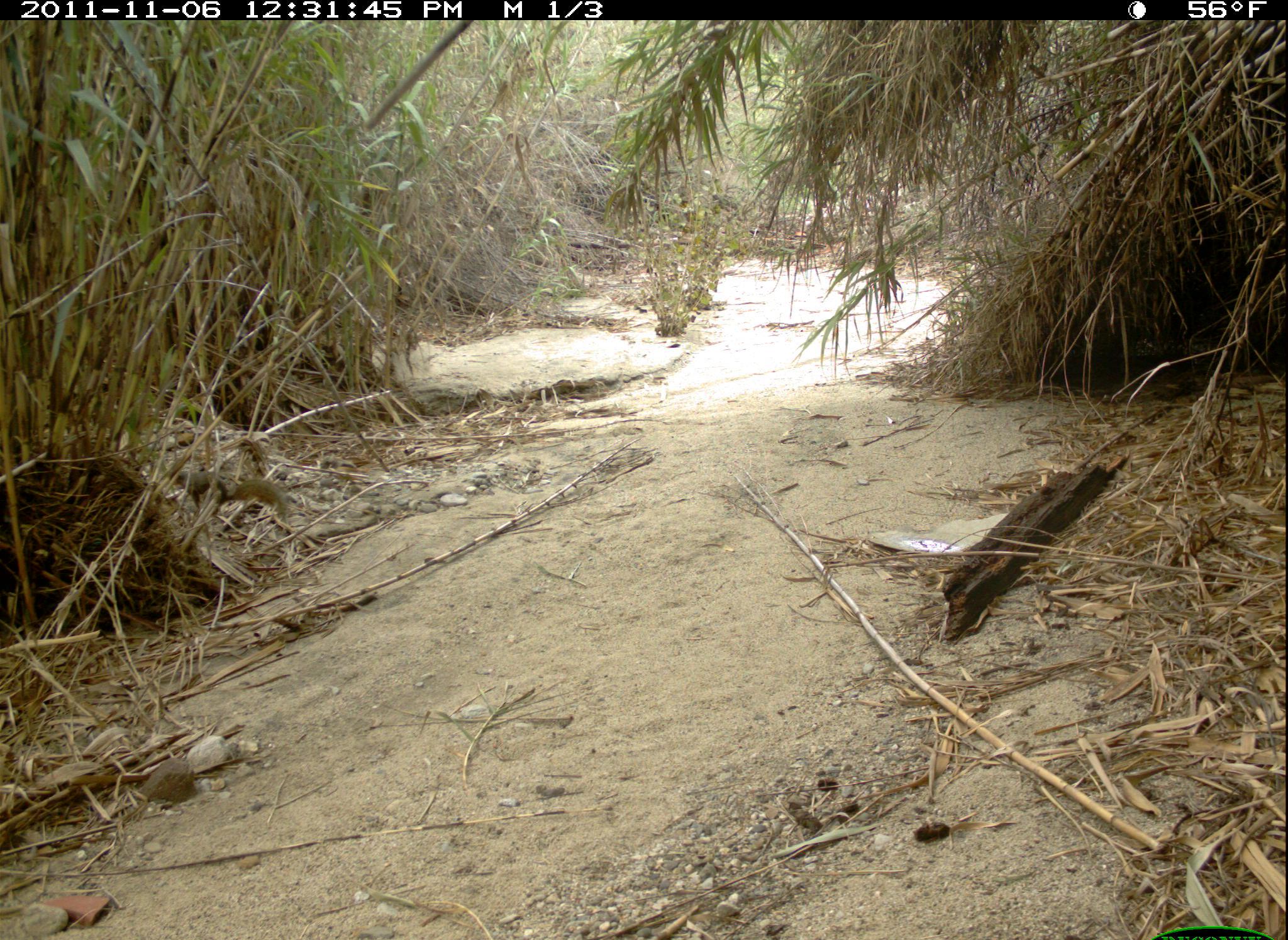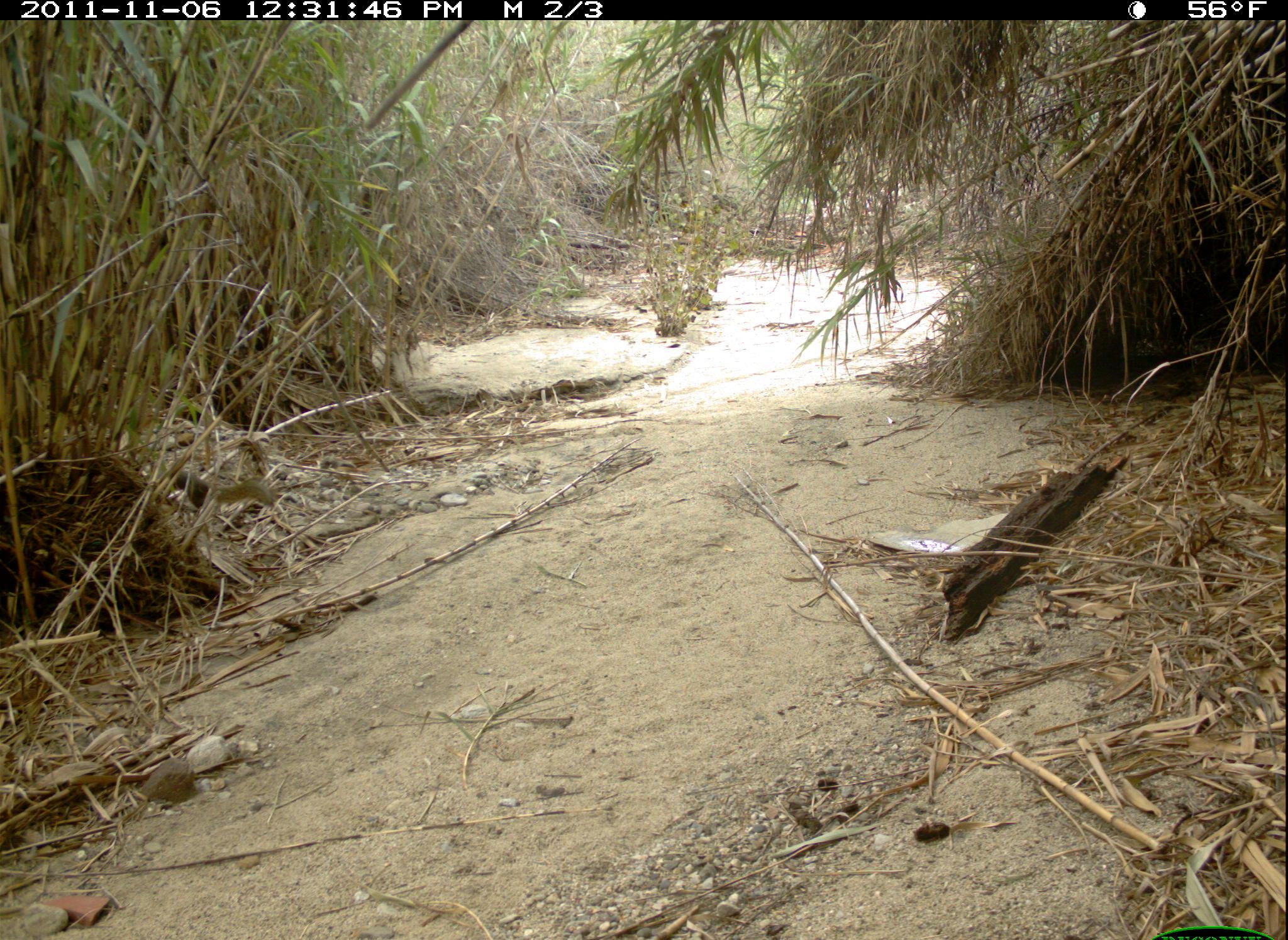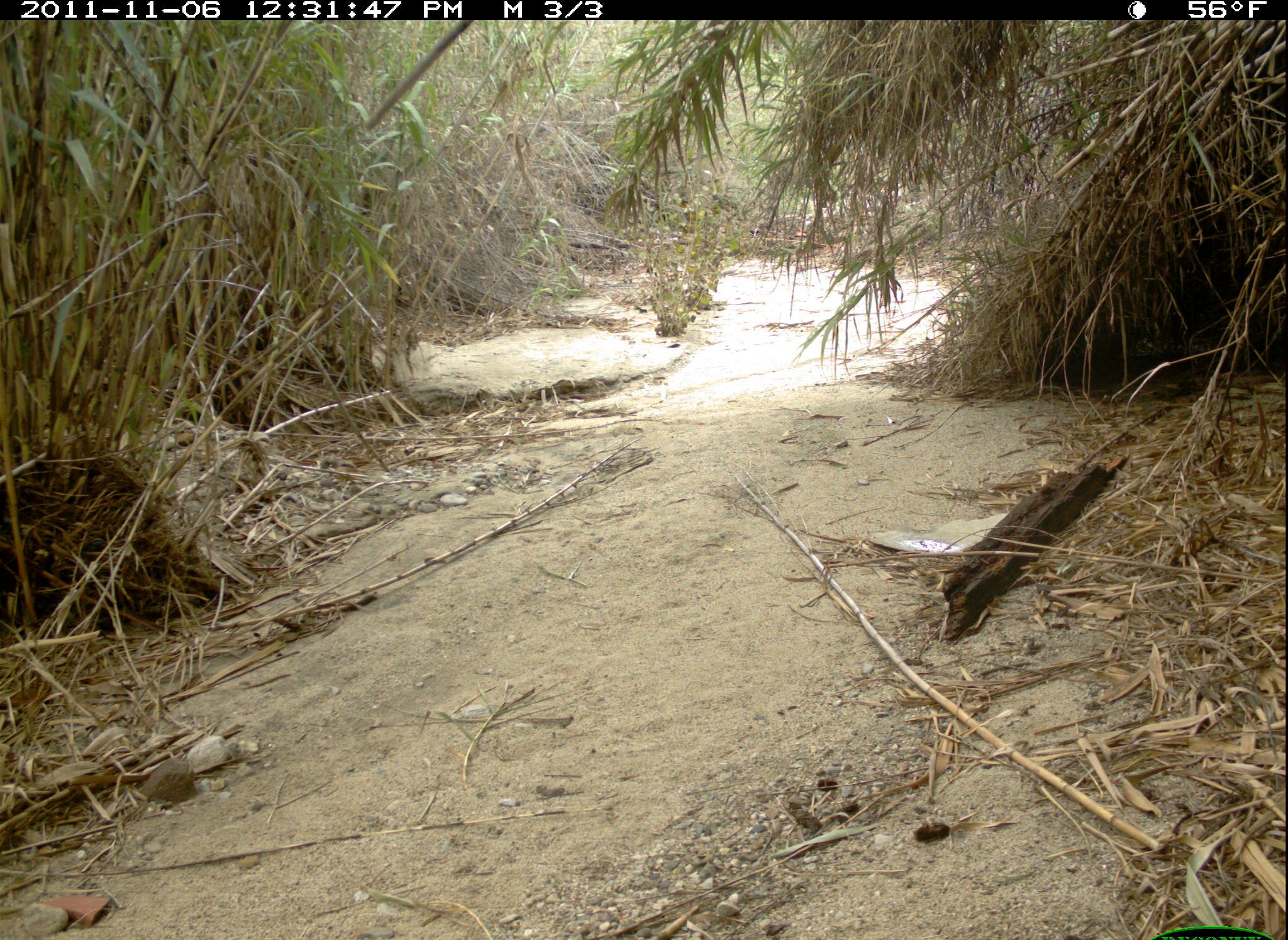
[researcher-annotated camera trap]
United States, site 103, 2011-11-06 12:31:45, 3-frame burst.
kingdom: Animalia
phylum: Chordata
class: Mammalia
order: Rodentia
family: Sciuridae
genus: Sciurus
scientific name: Sciurus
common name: squirrel